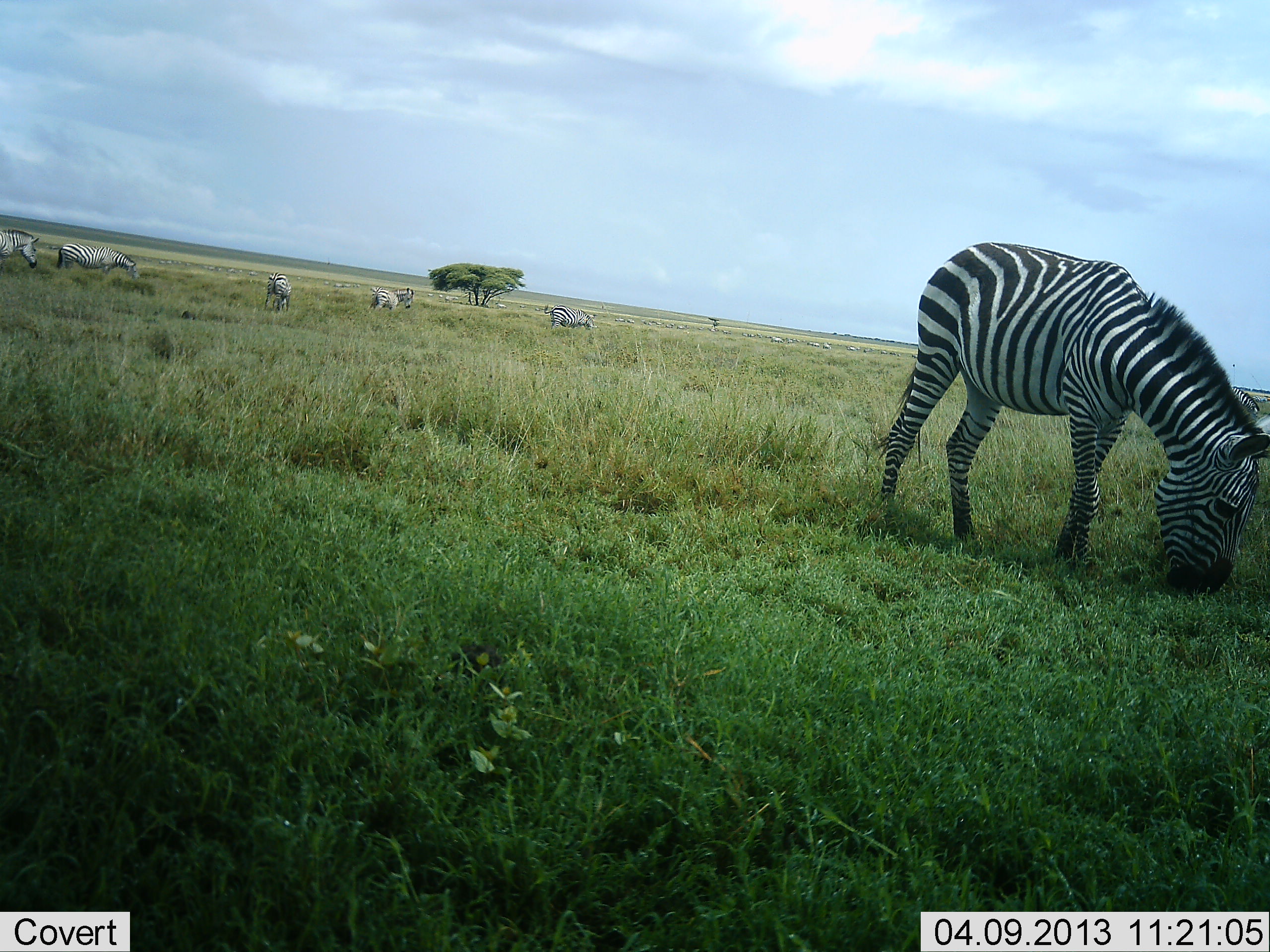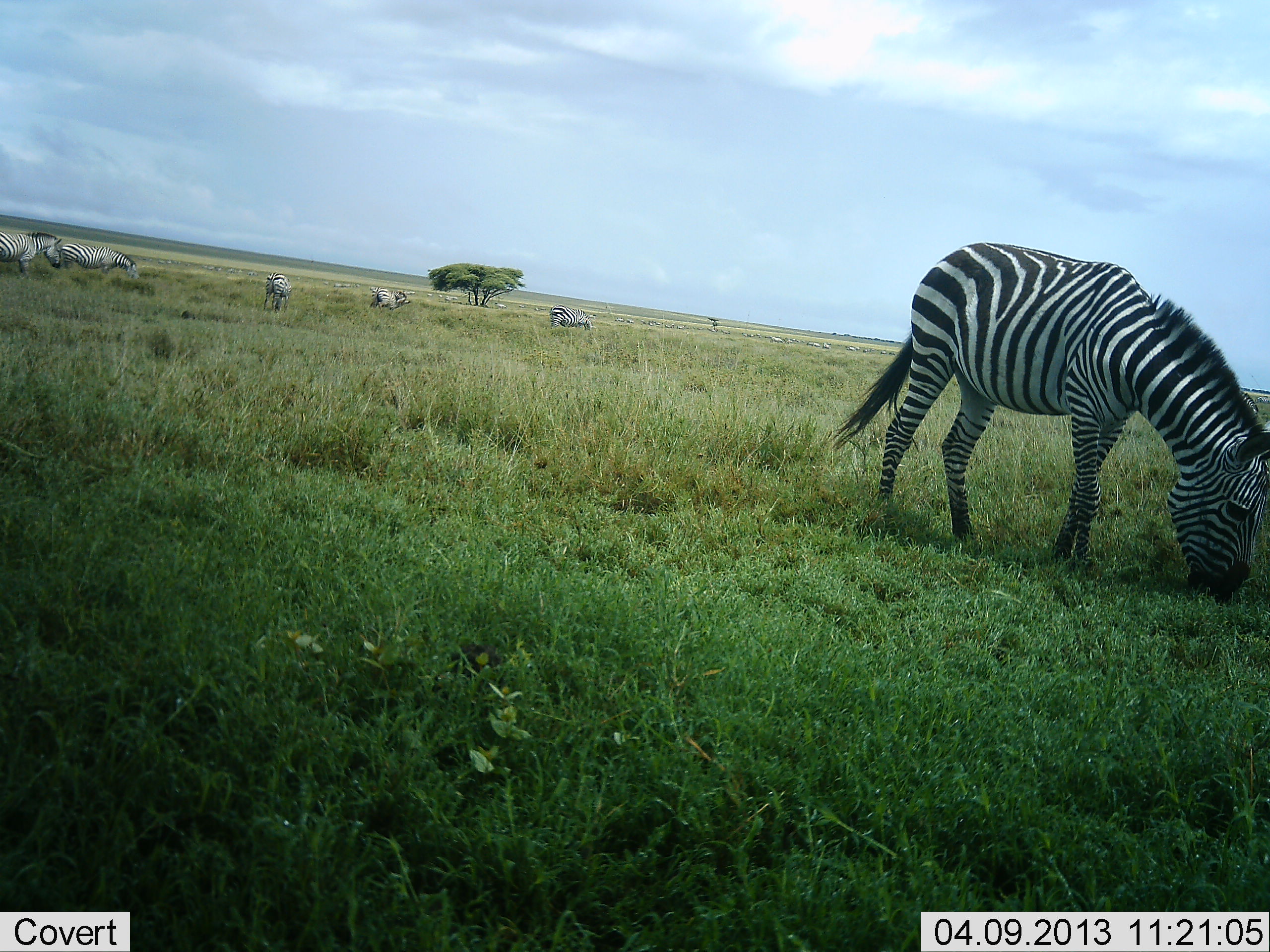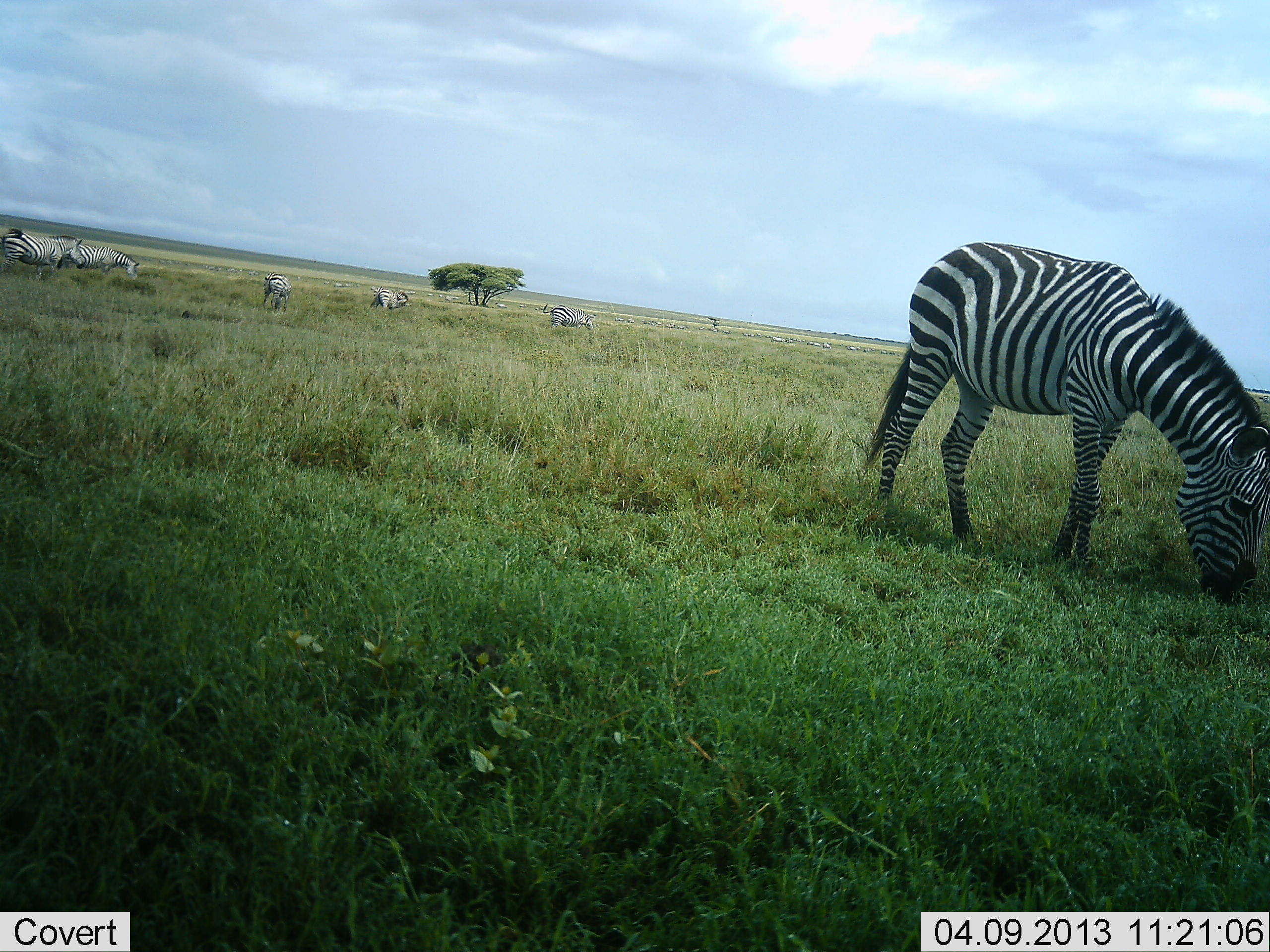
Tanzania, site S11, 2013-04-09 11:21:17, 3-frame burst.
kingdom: Animalia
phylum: Chordata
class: Mammalia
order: Perissodactyla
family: Equidae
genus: Equus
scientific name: Equus quagga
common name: plains zebra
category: zebra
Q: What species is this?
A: Zebra (plains zebra) (Equus quagga).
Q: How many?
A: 7.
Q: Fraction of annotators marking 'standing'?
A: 39%.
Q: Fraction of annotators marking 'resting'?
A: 9%.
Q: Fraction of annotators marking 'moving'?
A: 43%.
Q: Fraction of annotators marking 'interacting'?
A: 0%.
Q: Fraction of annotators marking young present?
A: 0%.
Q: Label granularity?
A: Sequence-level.